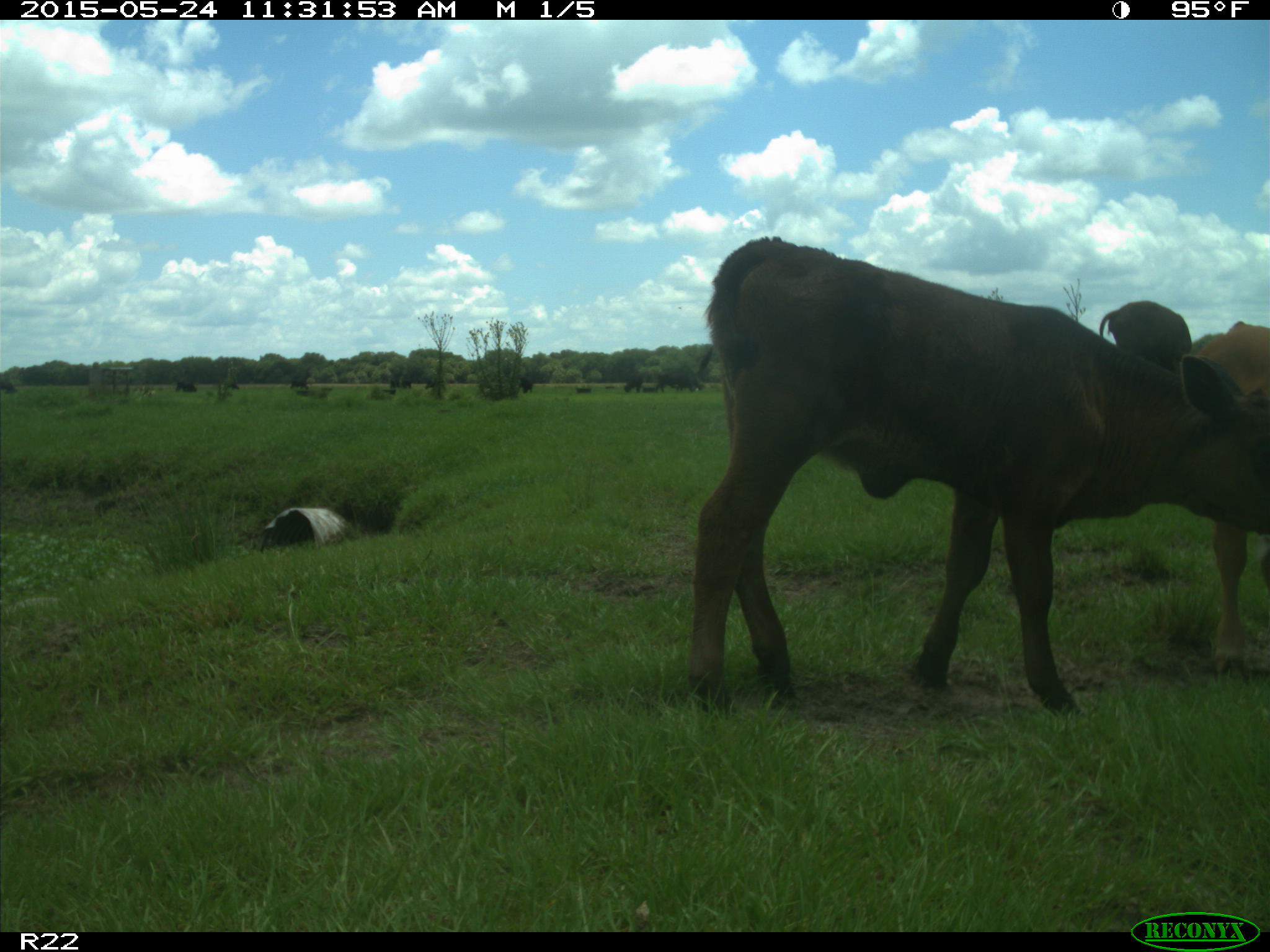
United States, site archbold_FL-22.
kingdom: Animalia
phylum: Chordata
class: Mammalia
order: Artiodactyla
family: Bovidae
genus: Bos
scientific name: Bos taurus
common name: domestic cow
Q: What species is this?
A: Bos taurus (domestic cow).